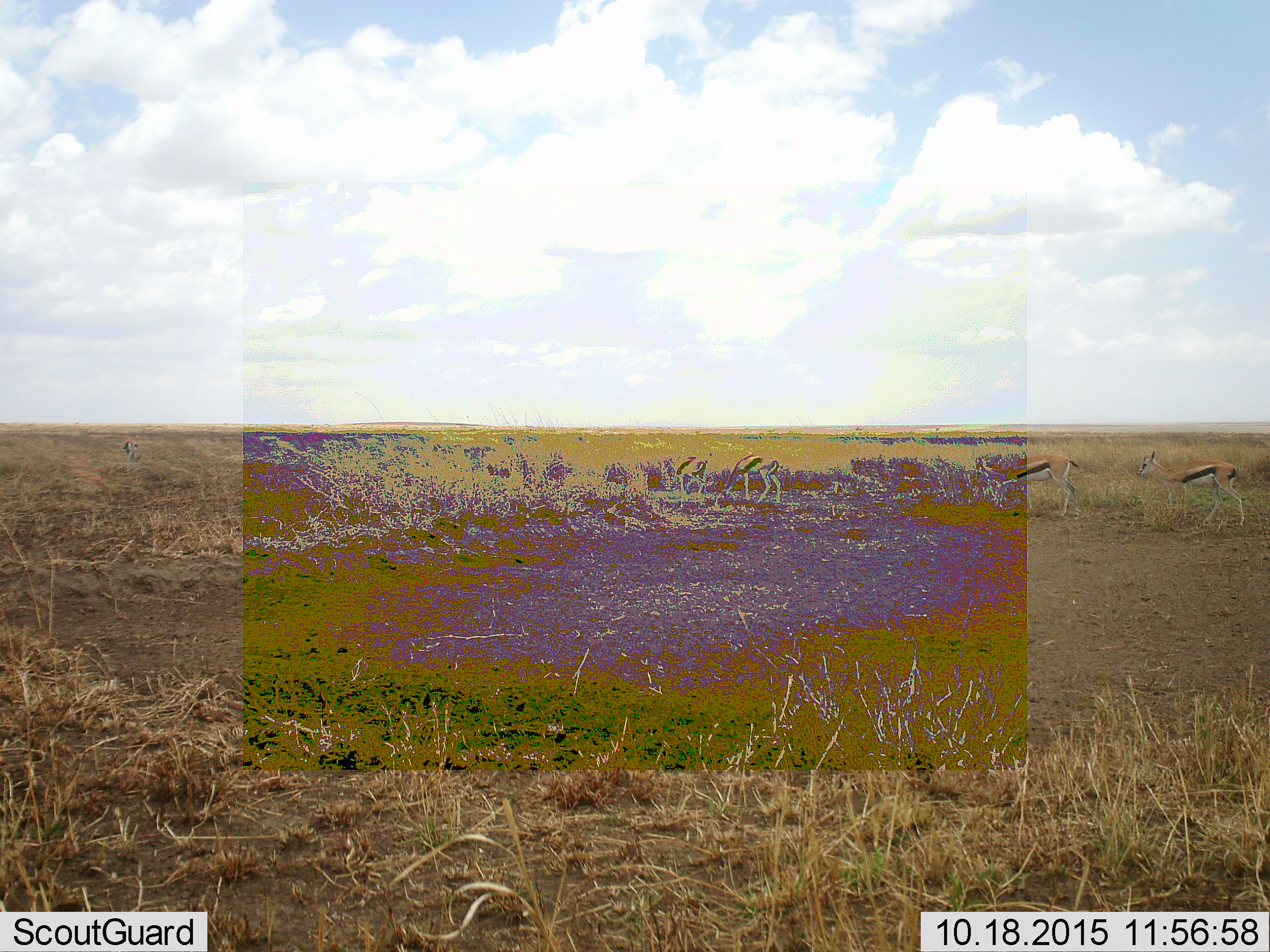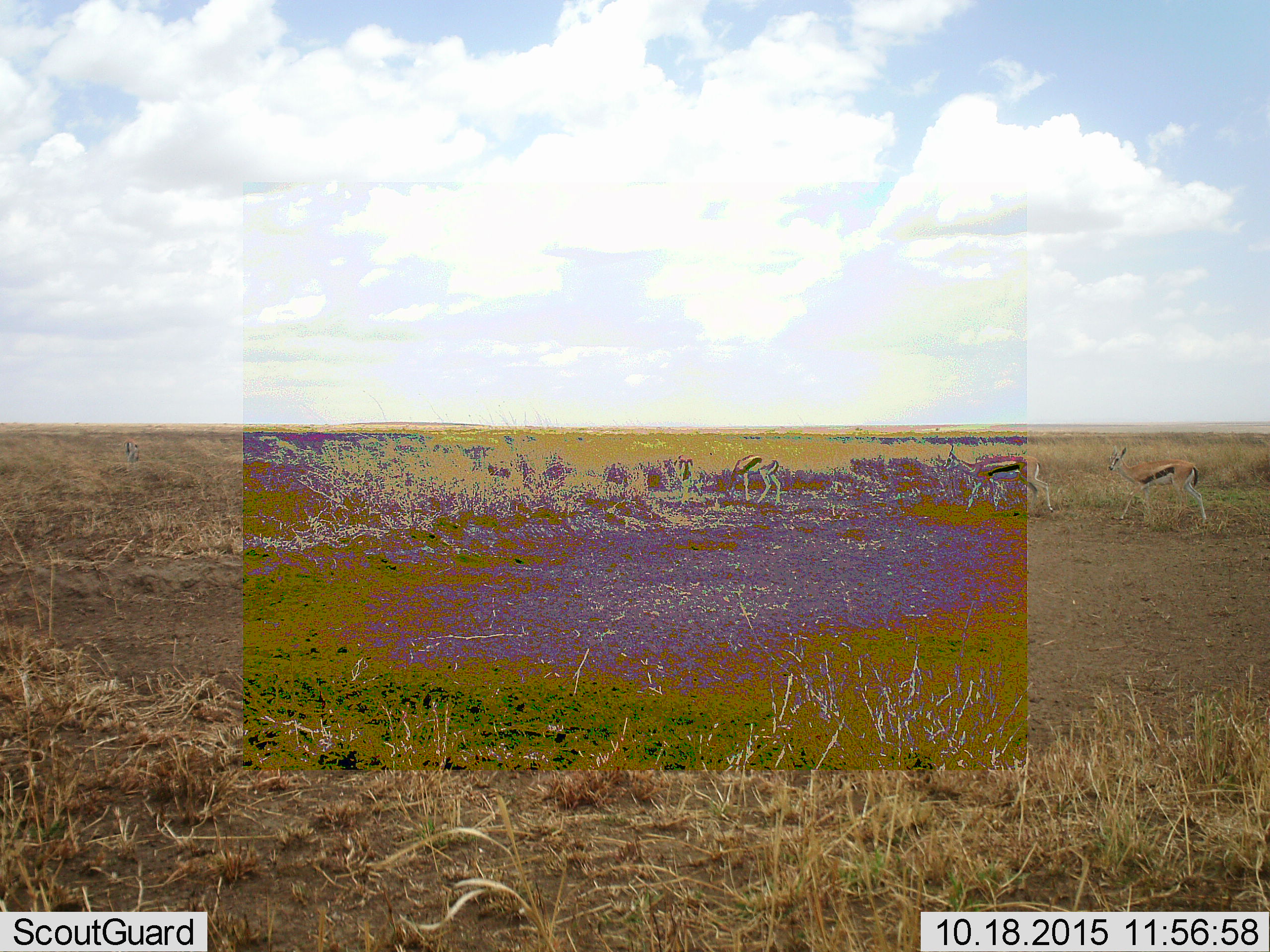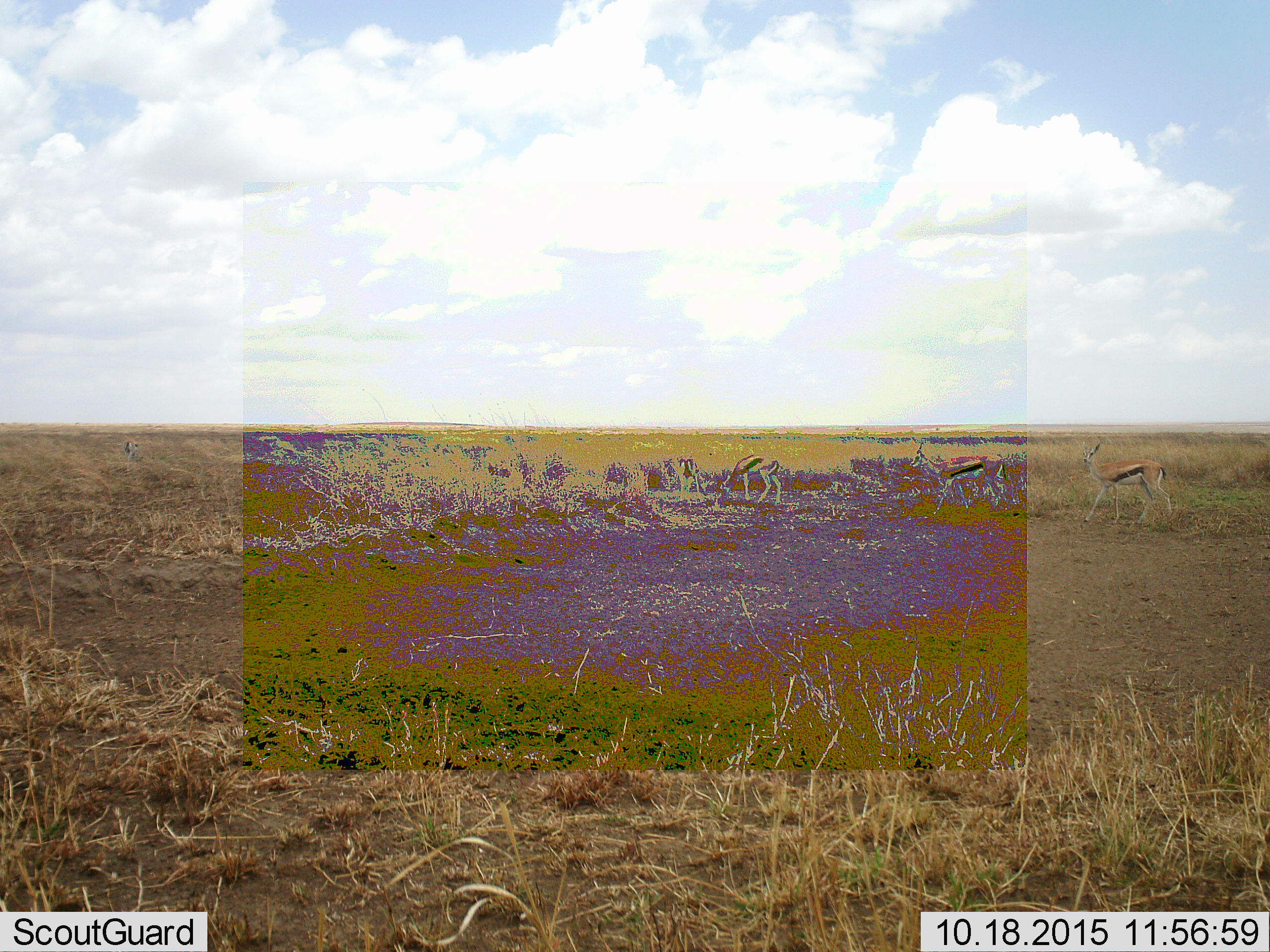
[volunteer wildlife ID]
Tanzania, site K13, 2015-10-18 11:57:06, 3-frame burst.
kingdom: Animalia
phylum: Chordata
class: Mammalia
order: Artiodactyla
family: Bovidae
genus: Eudorcas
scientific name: Eudorcas thomsonii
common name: thomson's gazelle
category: gazellethomsons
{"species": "gazellethomsons (thomson's gazelle) (Eudorcas thomsonii)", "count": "5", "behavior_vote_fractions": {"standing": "50%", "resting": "0%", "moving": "83%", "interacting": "0%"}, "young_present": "0%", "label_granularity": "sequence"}